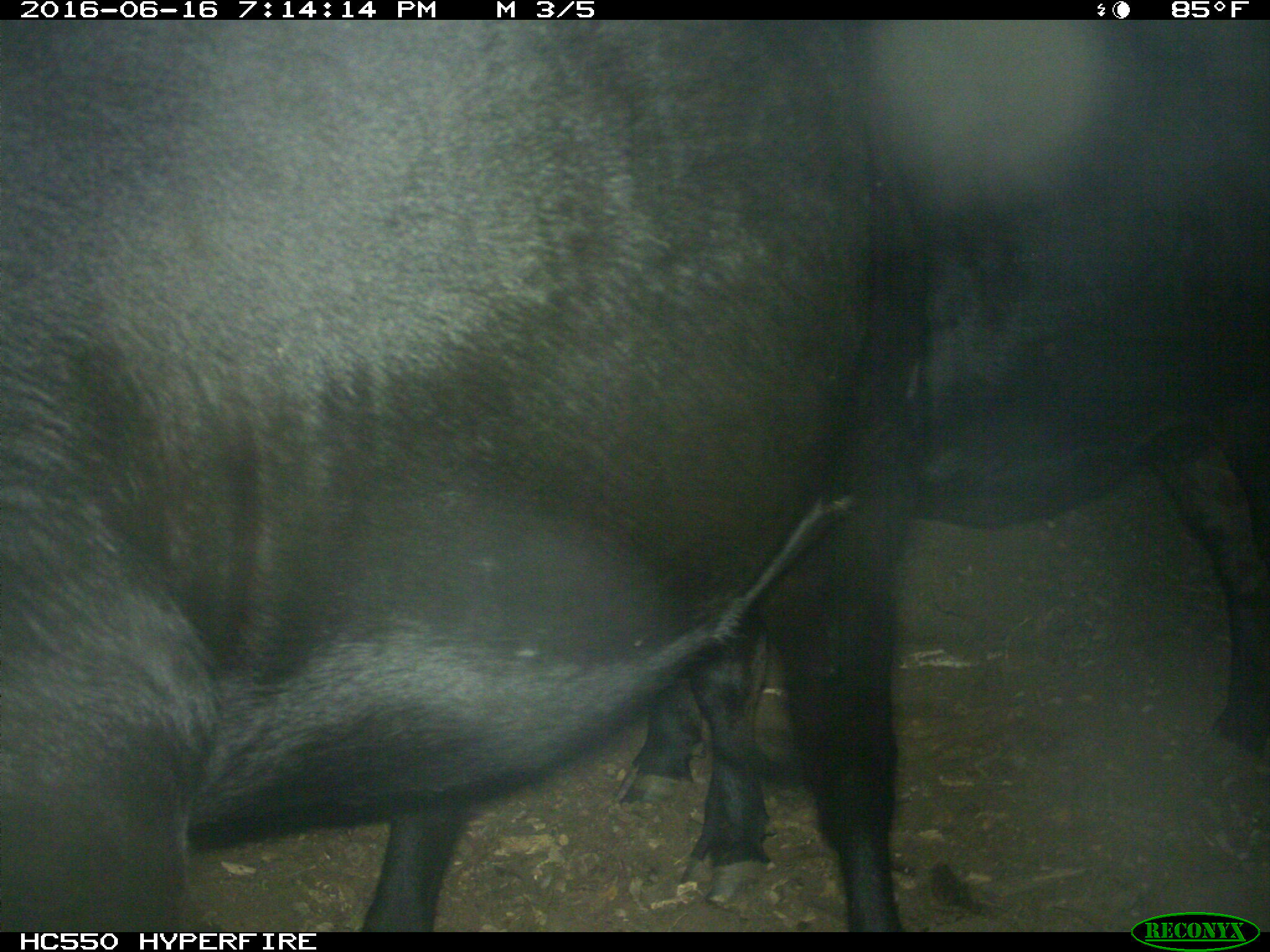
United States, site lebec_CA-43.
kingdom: Animalia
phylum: Chordata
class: Mammalia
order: Artiodactyla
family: Bovidae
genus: Bos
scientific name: Bos taurus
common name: domestic cow